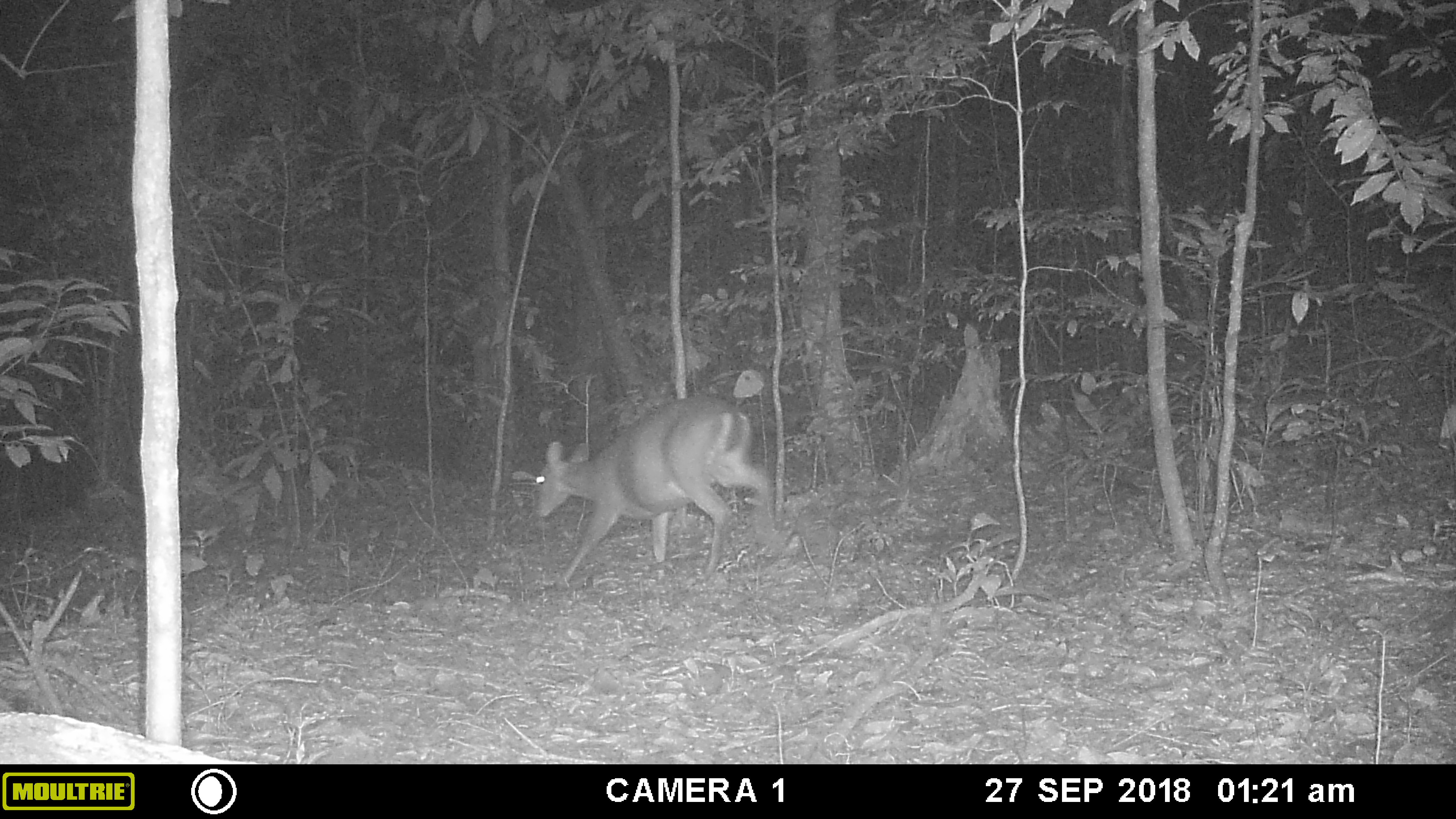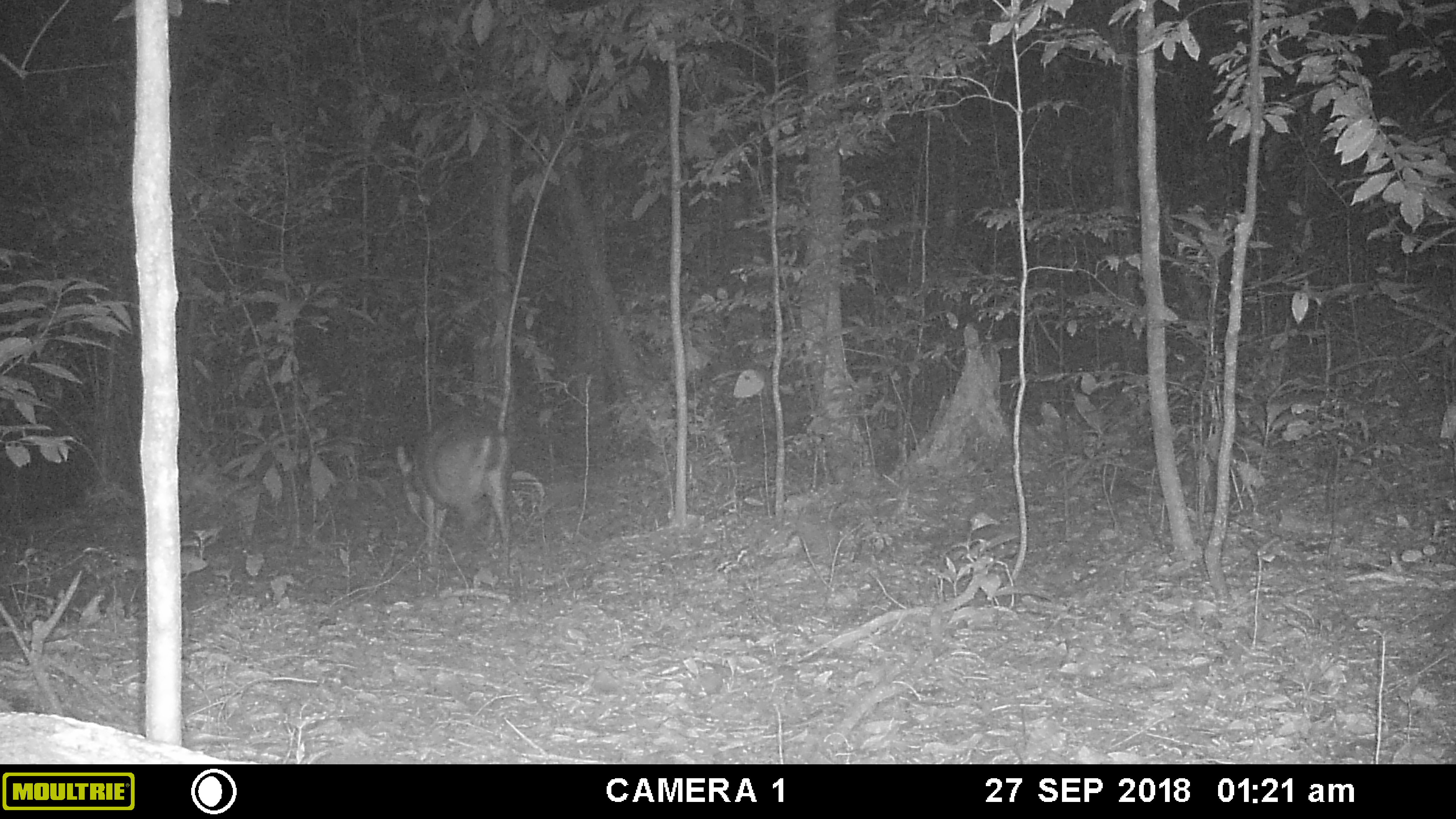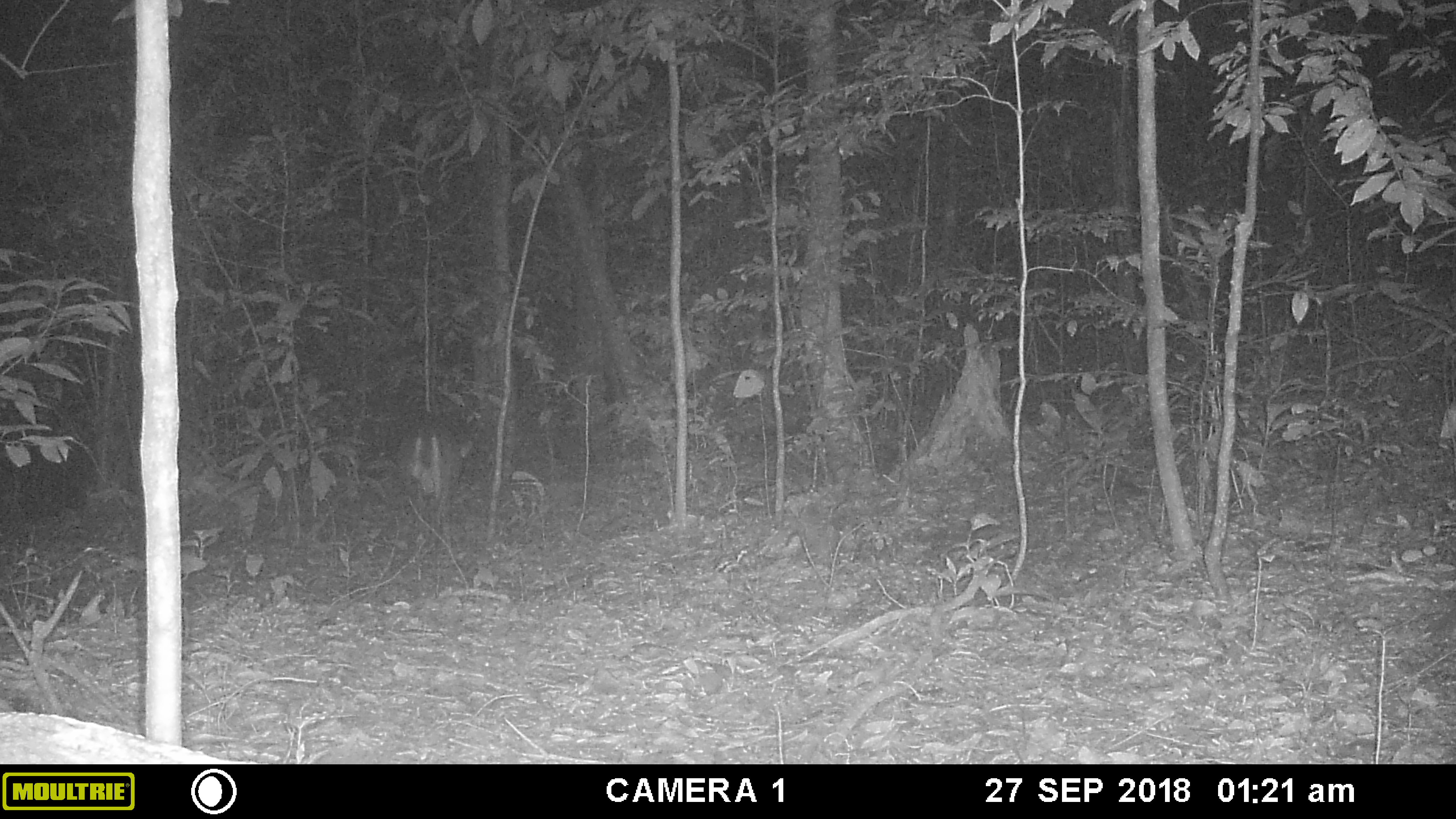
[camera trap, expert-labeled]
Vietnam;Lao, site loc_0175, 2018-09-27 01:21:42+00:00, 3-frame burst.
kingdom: Animalia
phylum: Chordata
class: Mammalia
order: Artiodactyla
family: Cervidae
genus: Muntiacus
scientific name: Muntiacus vuquangensis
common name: large-antlered muntjac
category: large antlered muntjac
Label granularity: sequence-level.